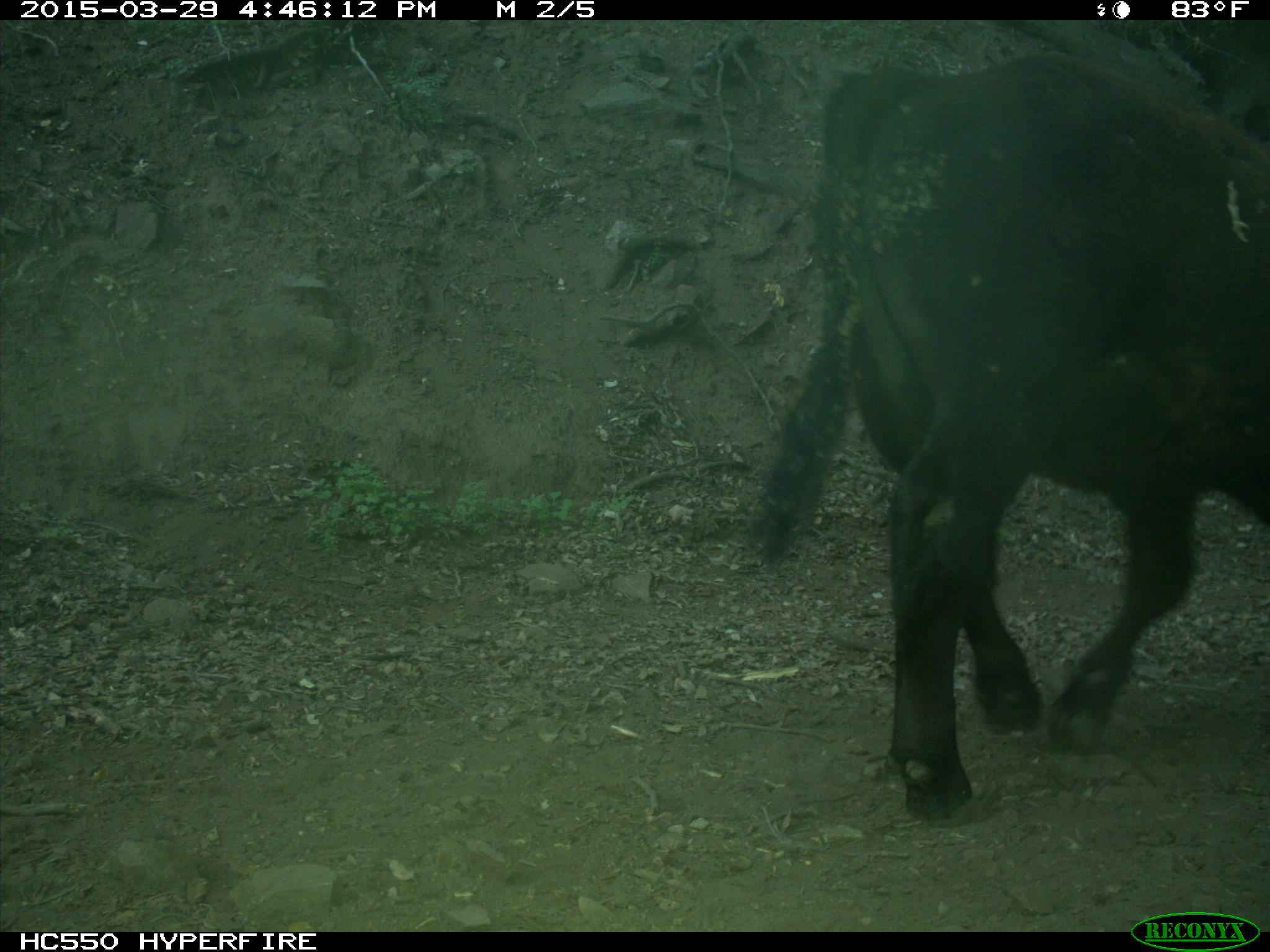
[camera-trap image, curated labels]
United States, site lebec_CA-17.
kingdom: Animalia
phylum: Chordata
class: Mammalia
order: Artiodactyla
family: Bovidae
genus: Bos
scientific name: Bos taurus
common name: domestic cow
Bos taurus (domestic cow).